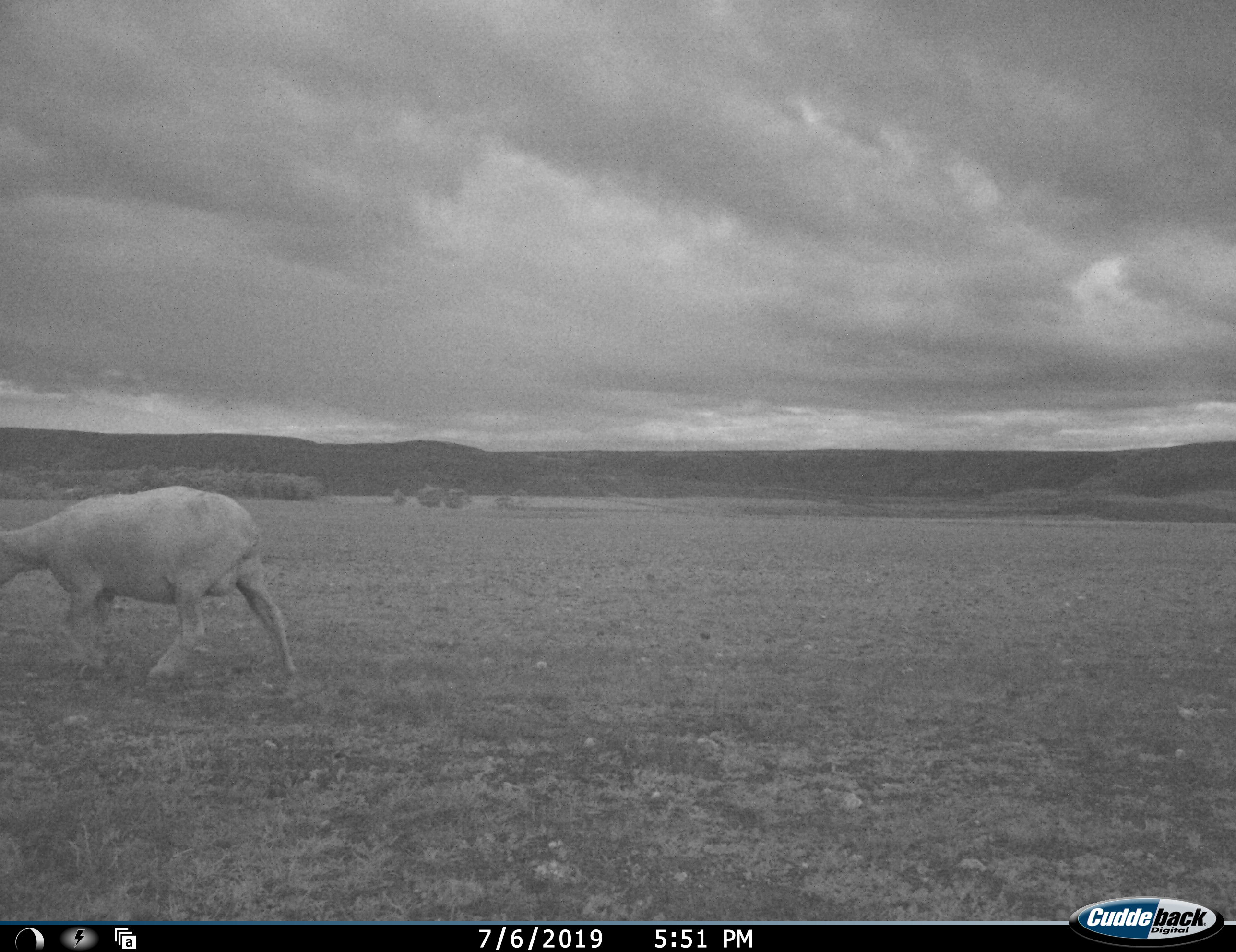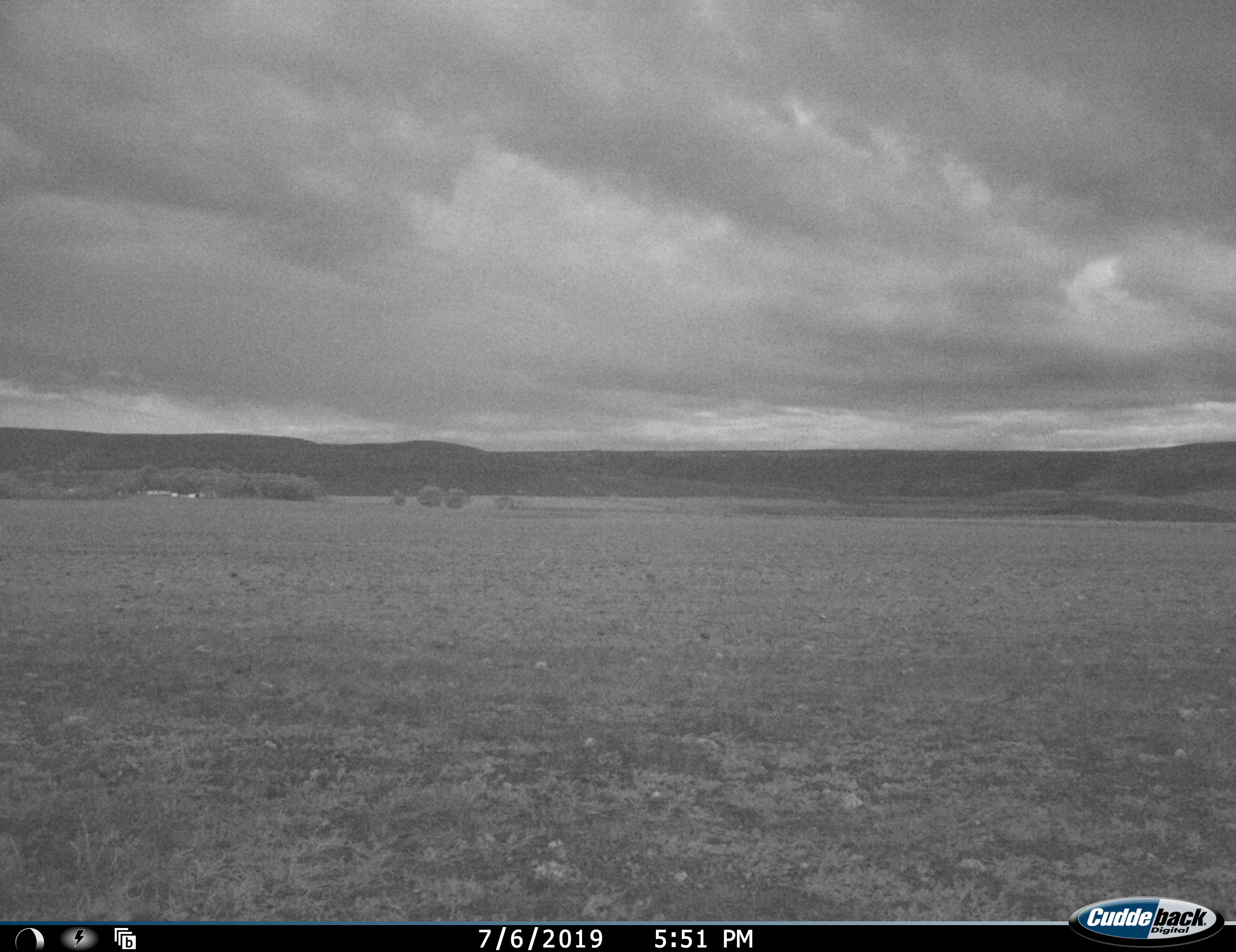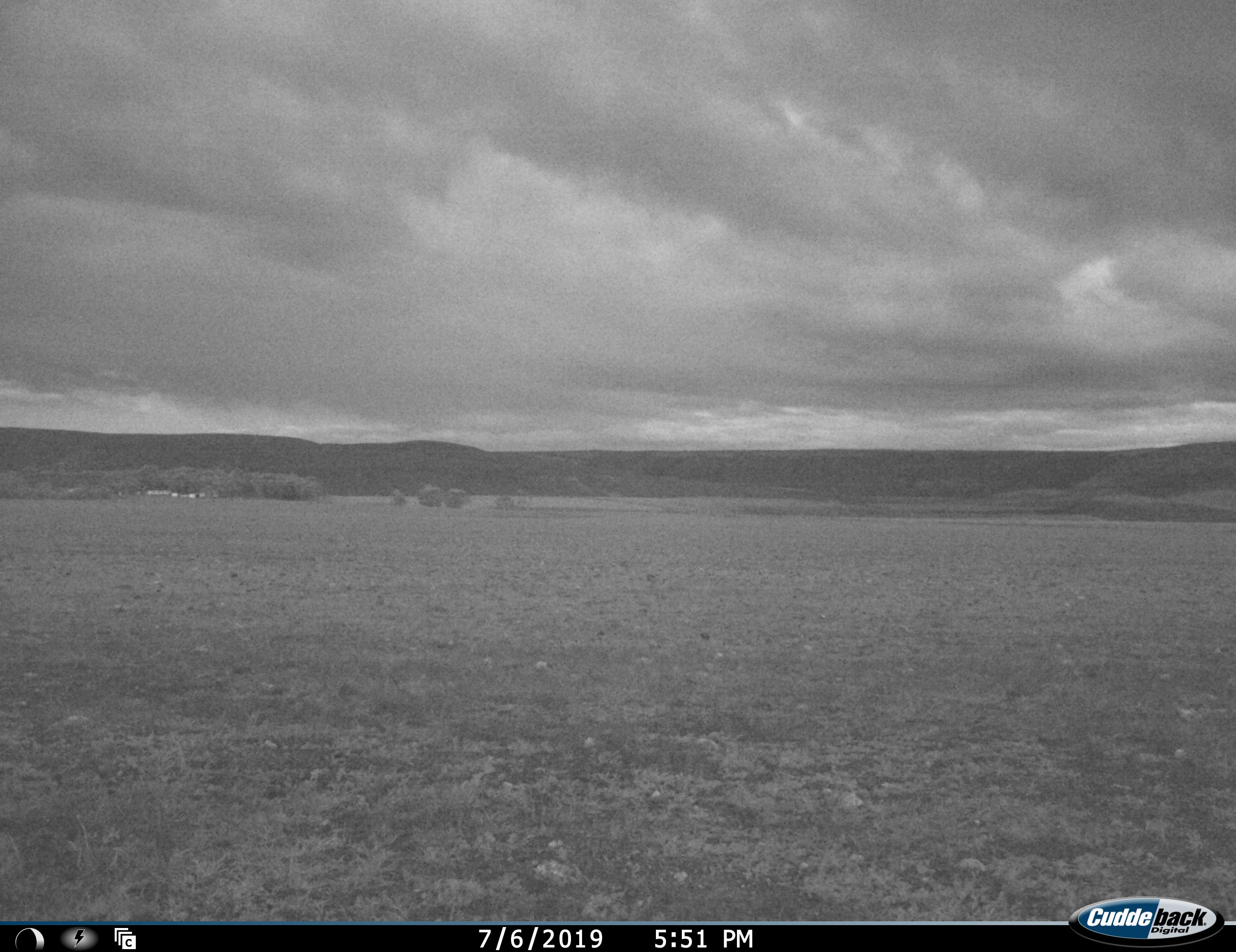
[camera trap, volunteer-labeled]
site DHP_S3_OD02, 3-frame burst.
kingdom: Animalia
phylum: Chordata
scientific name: Vertebrata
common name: domestic animal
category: domesticanimal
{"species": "domesticanimal (domestic animal) (Vertebrata)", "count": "1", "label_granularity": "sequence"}